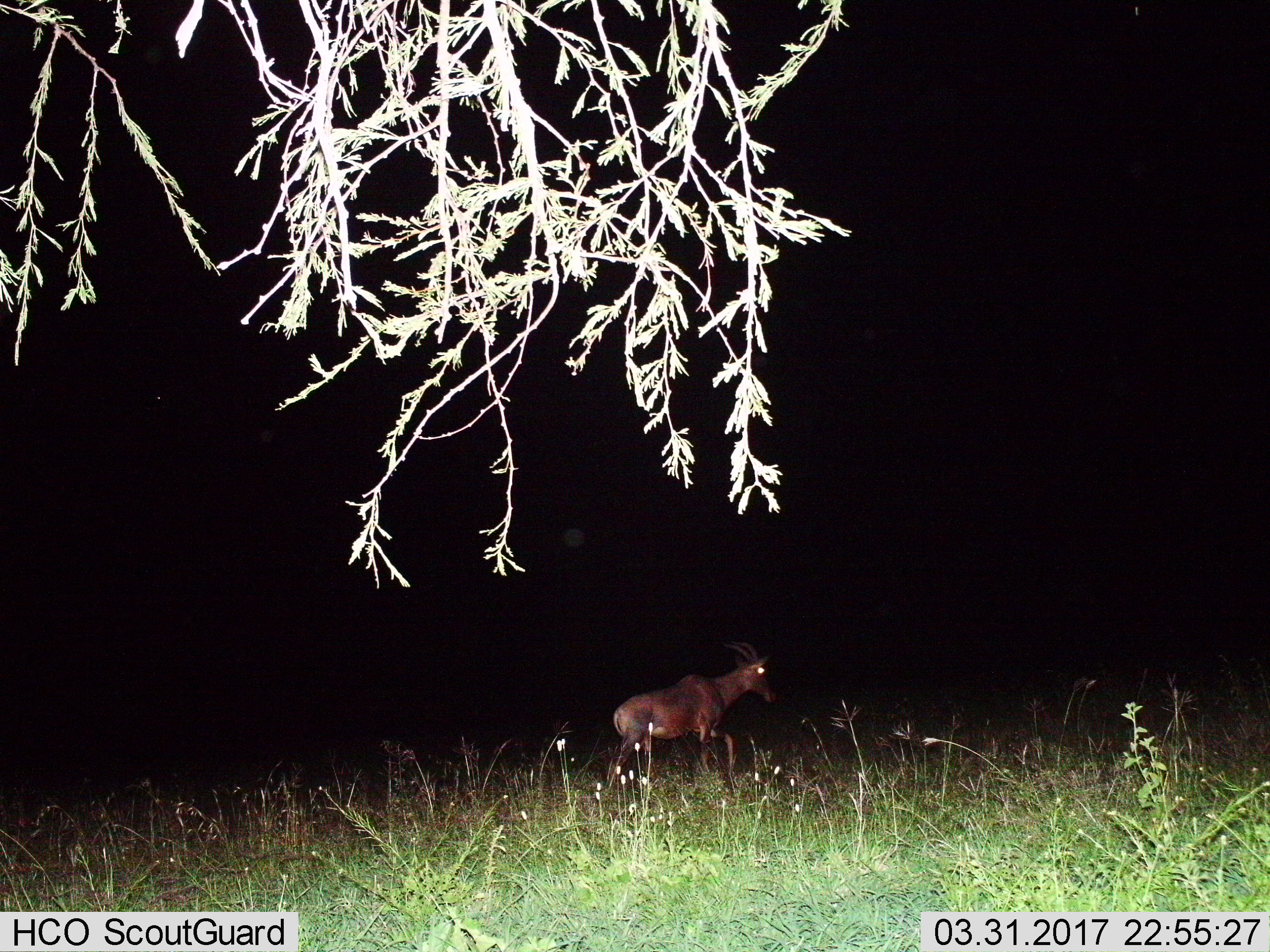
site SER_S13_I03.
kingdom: Animalia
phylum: Chordata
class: Mammalia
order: Artiodactyla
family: Bovidae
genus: Damaliscus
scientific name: Damaliscus lunatus jimela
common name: topi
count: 1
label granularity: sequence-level